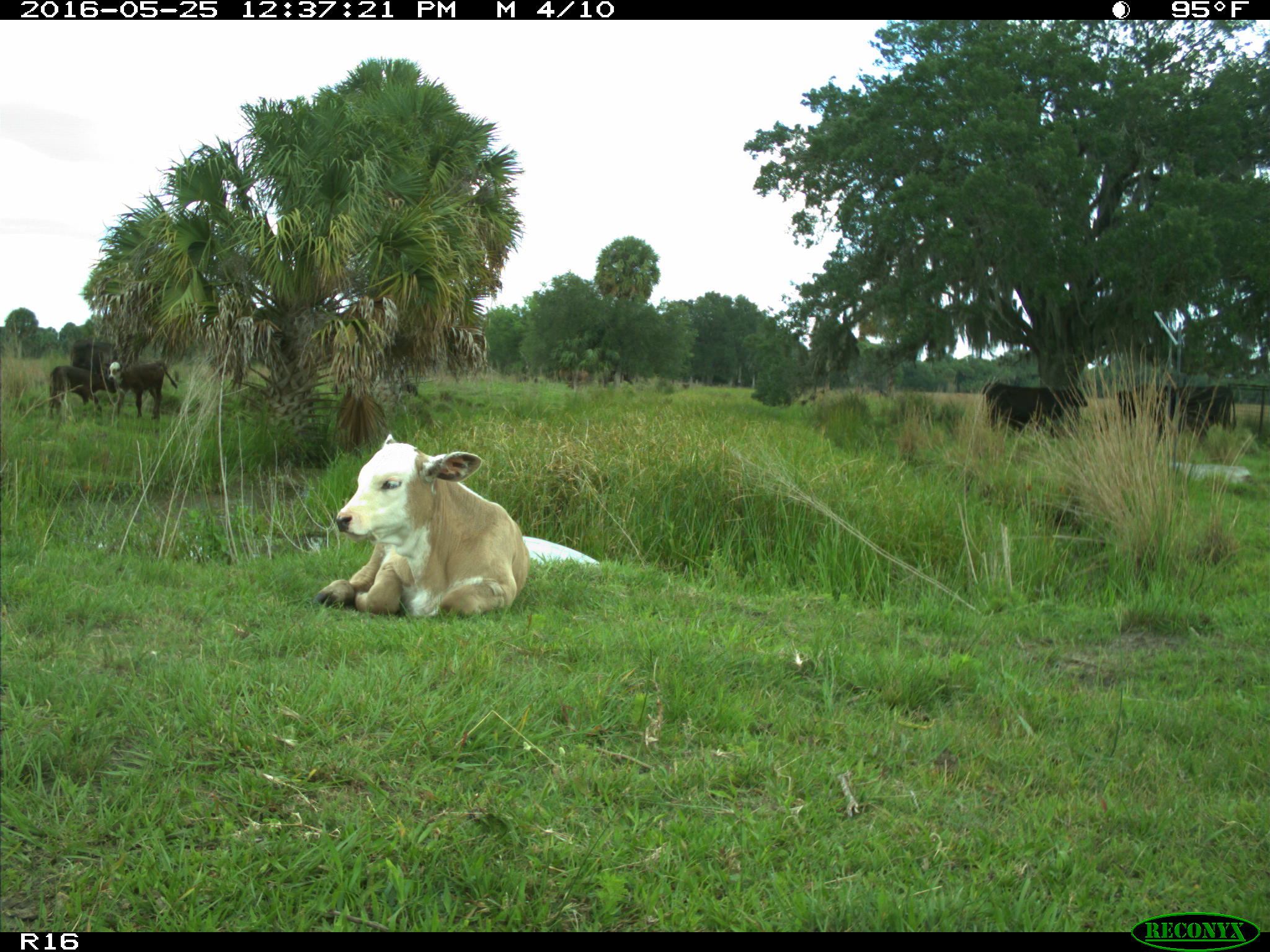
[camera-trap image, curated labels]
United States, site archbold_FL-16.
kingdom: Animalia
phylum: Chordata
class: Mammalia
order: Artiodactyla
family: Bovidae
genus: Bos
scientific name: Bos taurus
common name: domestic cow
Bos taurus (domestic cow).